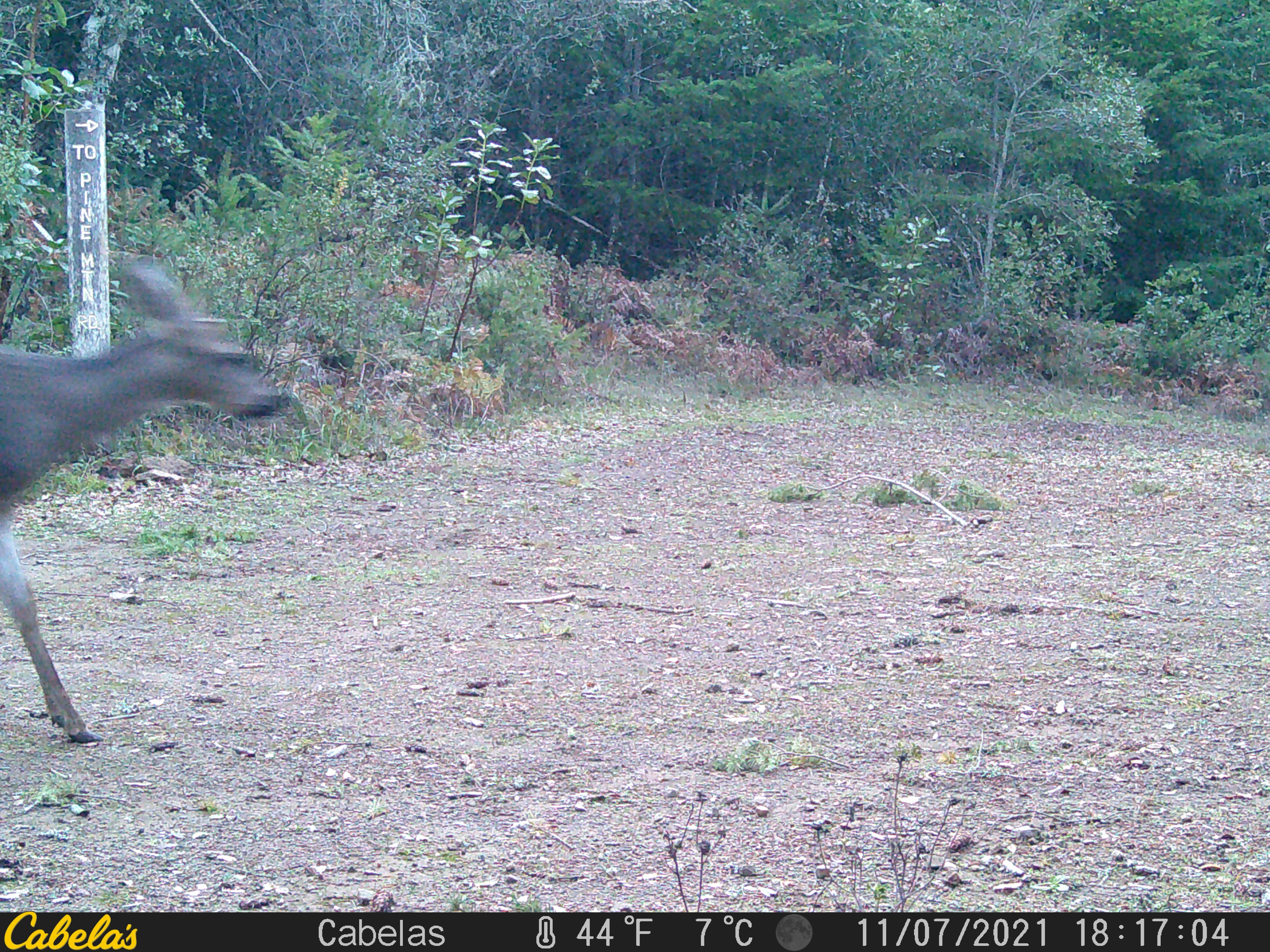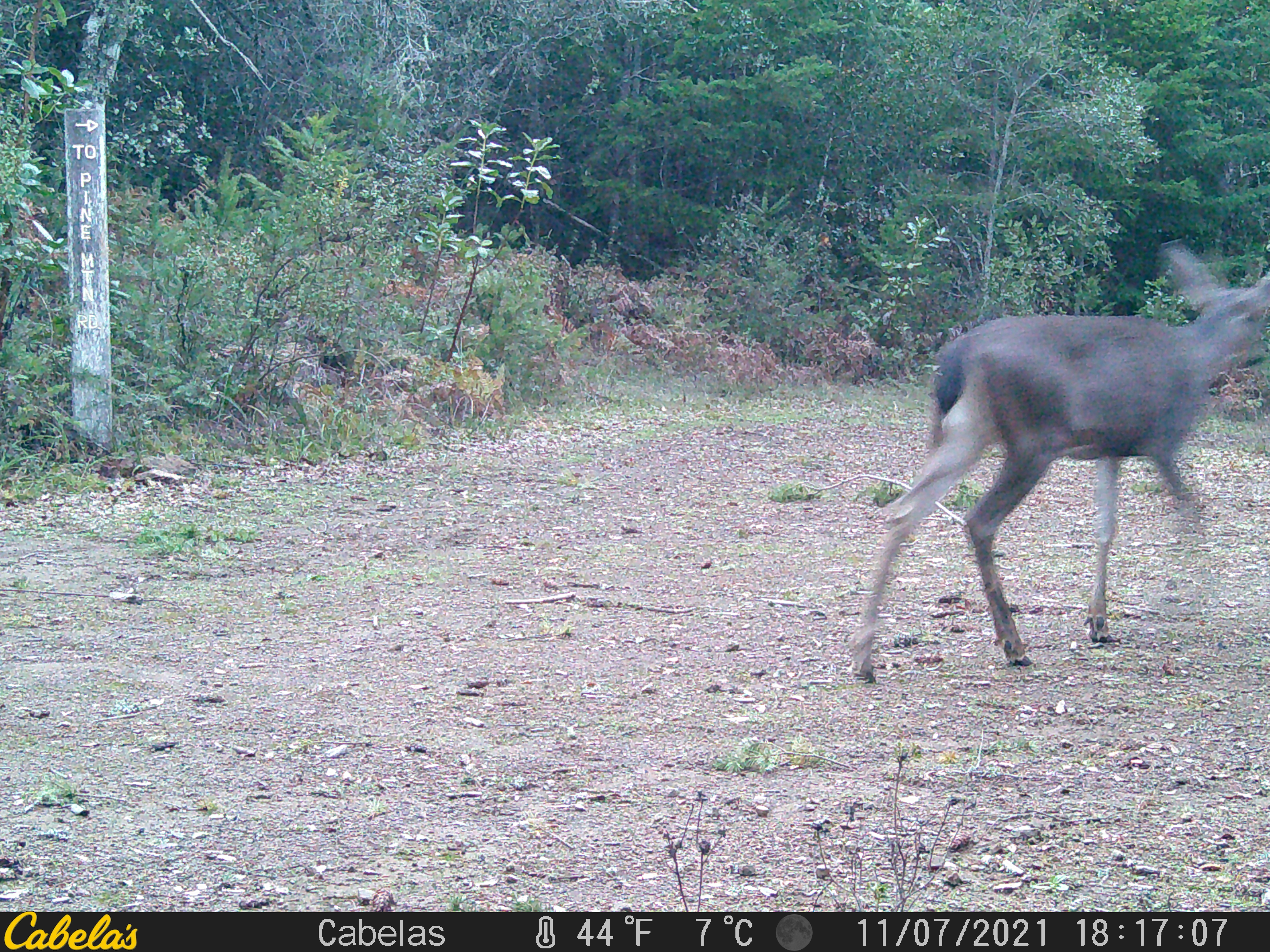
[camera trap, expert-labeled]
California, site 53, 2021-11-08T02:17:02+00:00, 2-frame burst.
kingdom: Animalia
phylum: Chordata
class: Mammalia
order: Artiodactyla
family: Cervidae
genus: Odocoileus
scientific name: Odocoileus hemionus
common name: mule deer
Mule deer (Odocoileus hemionus).